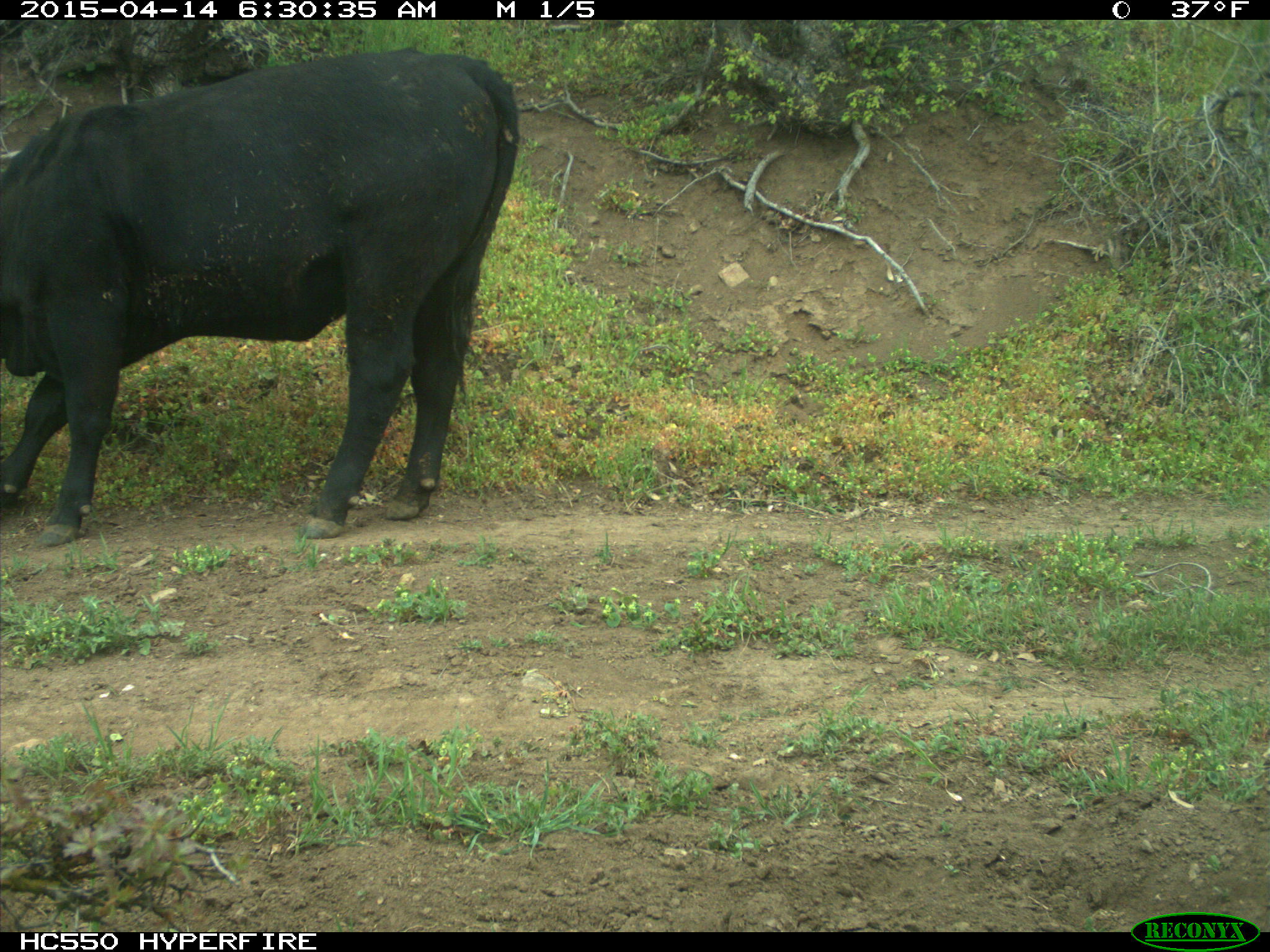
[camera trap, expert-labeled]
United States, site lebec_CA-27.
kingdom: Animalia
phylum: Chordata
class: Mammalia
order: Artiodactyla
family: Bovidae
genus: Bos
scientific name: Bos taurus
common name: domestic cow